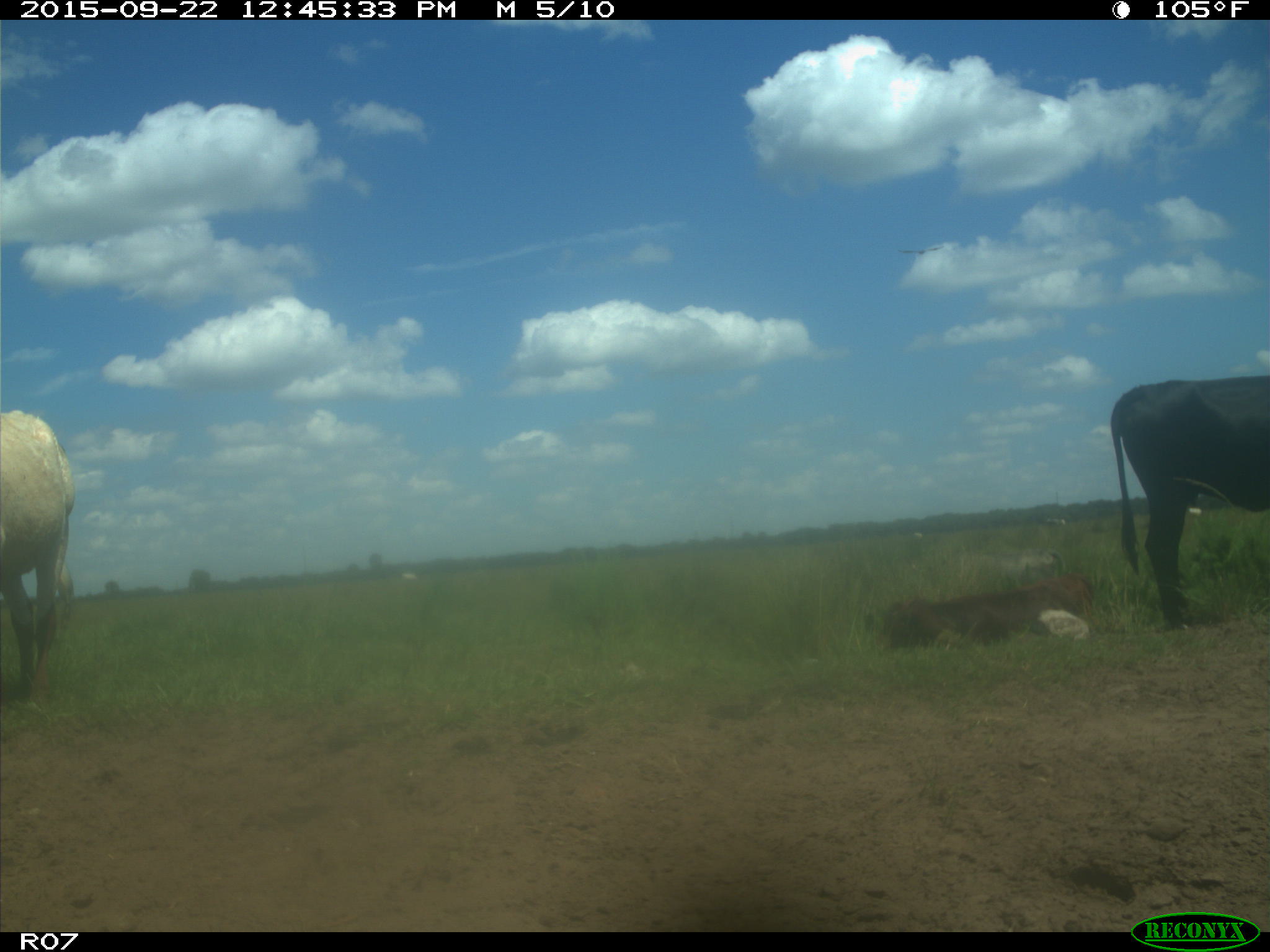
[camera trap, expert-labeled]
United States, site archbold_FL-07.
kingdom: Animalia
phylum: Chordata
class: Mammalia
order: Artiodactyla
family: Bovidae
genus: Bos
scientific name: Bos taurus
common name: domestic cow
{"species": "Bos taurus (domestic cow)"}